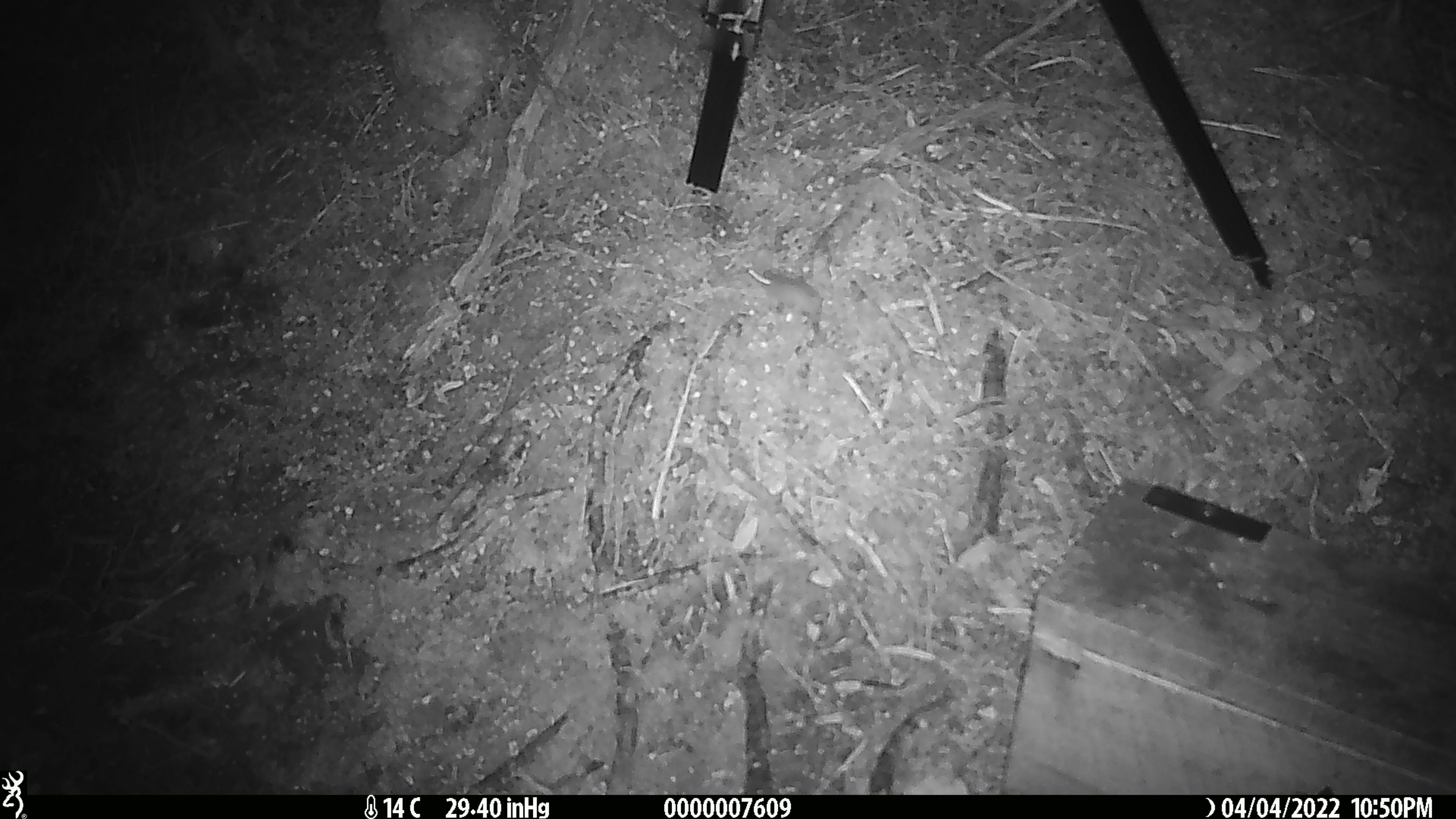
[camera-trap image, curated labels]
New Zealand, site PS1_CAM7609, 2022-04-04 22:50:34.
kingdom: Animalia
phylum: Chordata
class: Mammalia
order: Rodentia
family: Muridae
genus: Mus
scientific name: Mus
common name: mouse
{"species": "mouse (Mus)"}